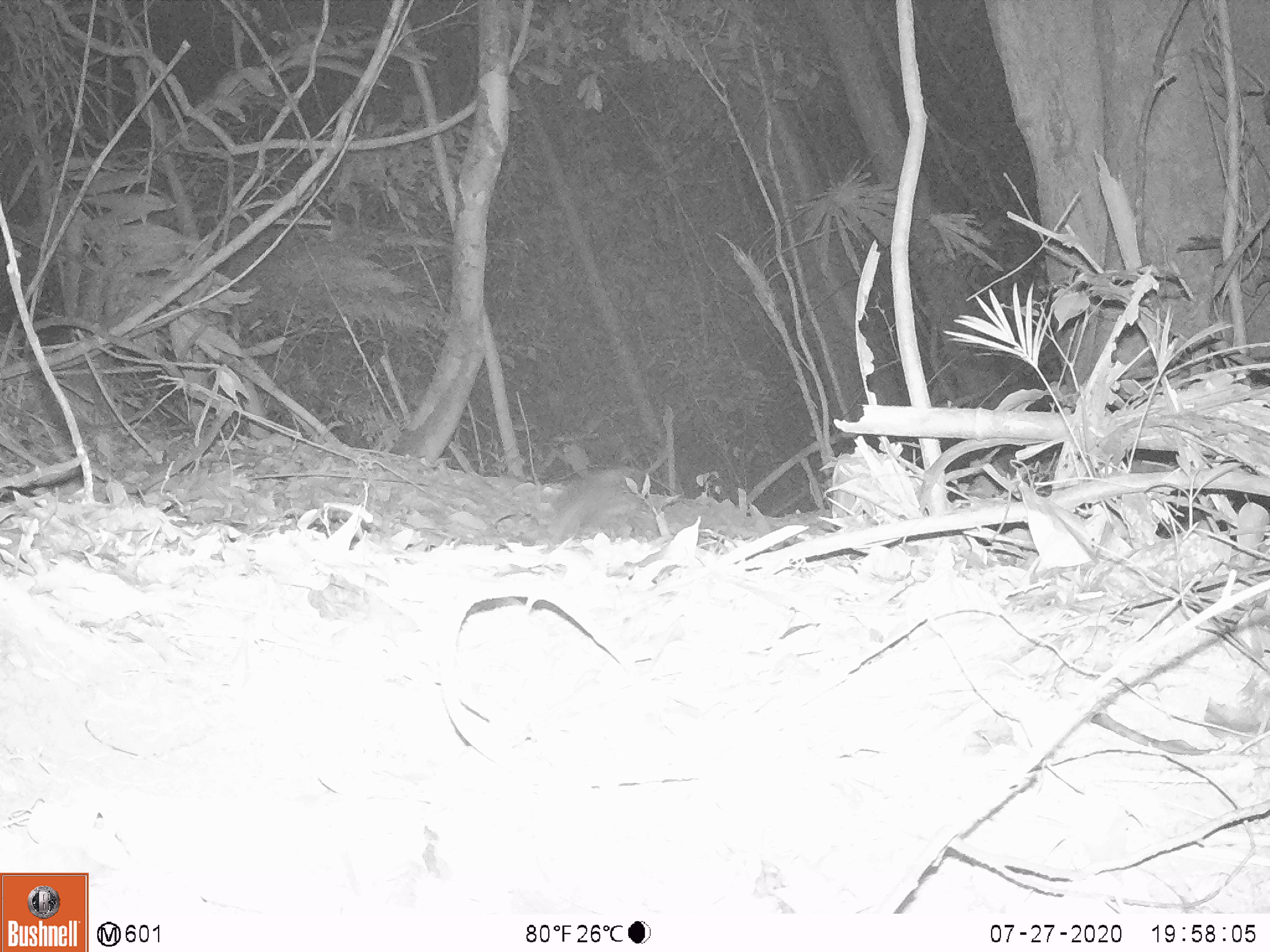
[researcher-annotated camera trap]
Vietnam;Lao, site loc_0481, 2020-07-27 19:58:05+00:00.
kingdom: Animalia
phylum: Chordata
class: Mammalia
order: Carnivora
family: Mustelidae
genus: Melogale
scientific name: Melogale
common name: ferret badger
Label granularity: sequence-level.